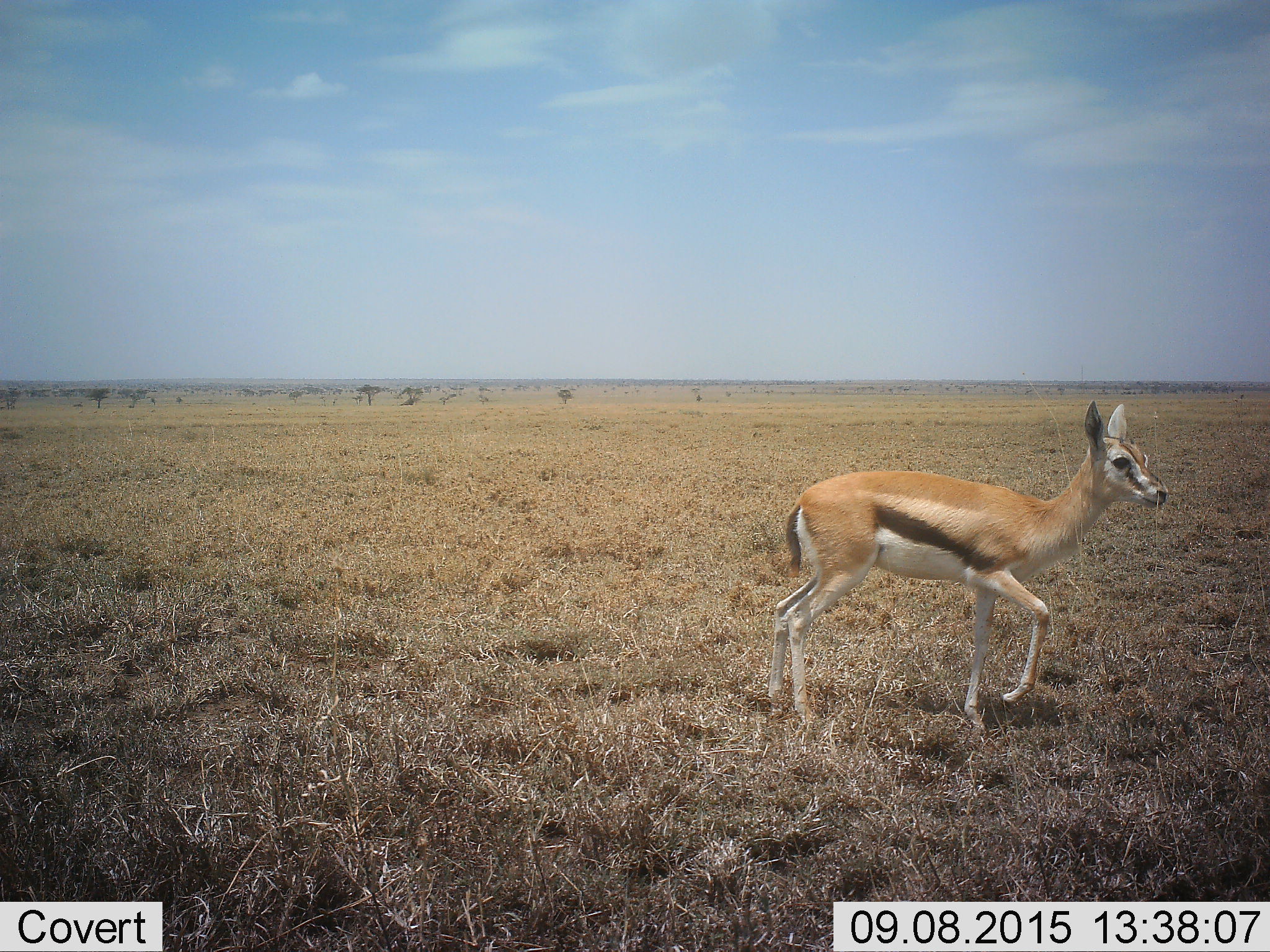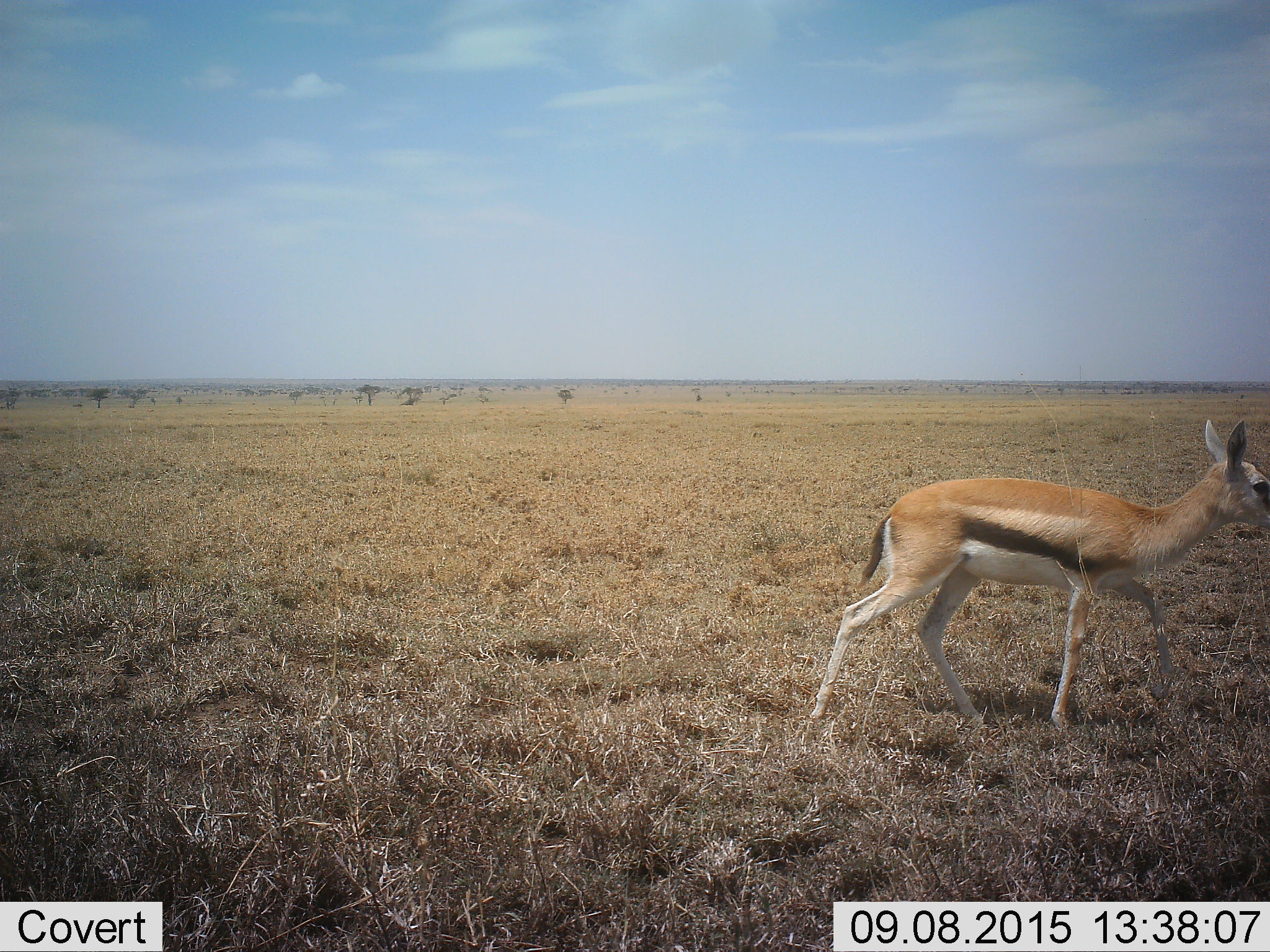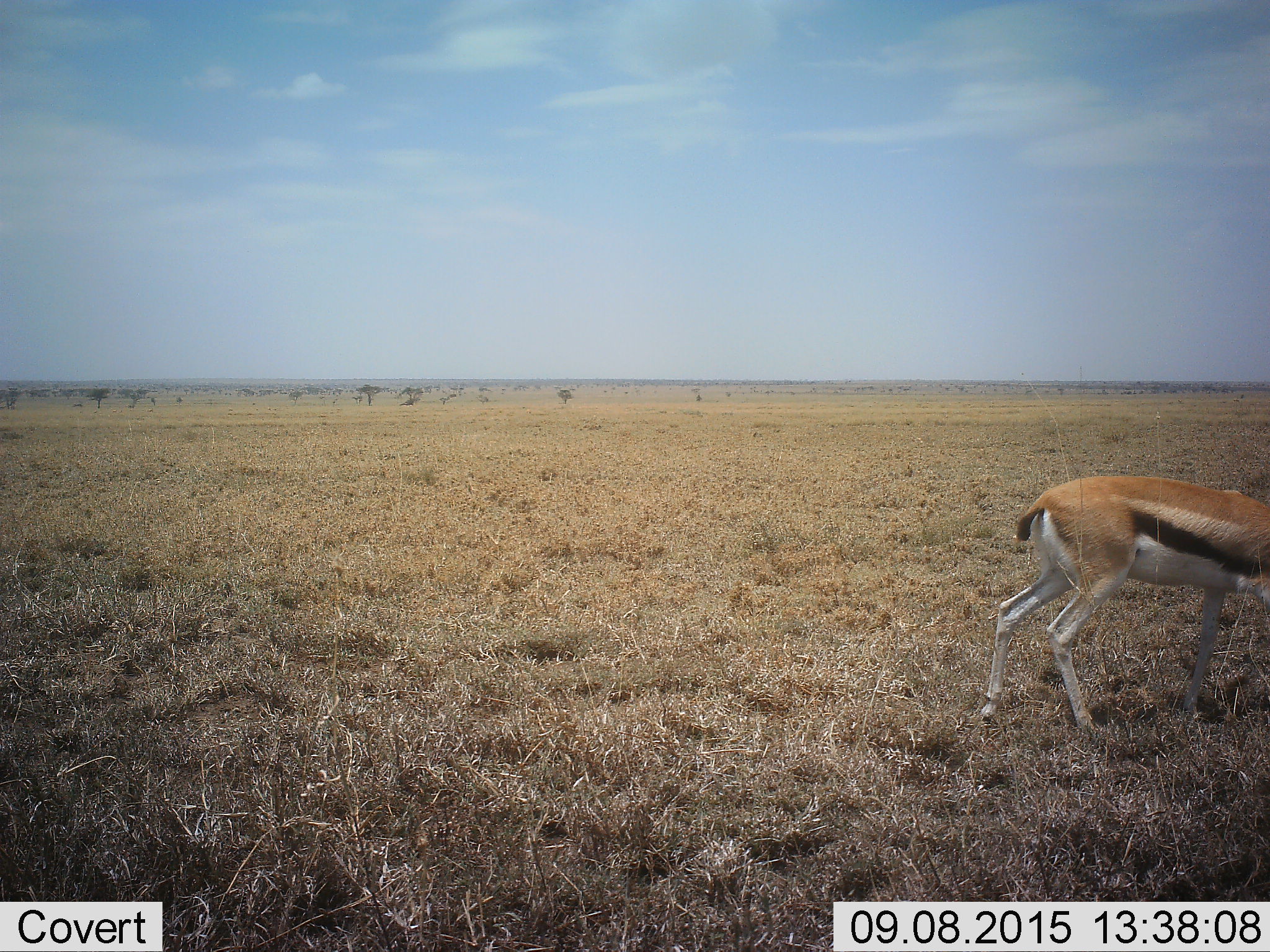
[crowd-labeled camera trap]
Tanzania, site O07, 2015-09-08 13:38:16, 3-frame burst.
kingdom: Animalia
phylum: Chordata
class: Mammalia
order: Artiodactyla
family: Bovidae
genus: Eudorcas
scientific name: Eudorcas thomsonii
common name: thomson's gazelle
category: gazellethomsons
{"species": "gazellethomsons (thomson's gazelle) (Eudorcas thomsonii)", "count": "1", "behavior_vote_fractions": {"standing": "25%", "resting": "0%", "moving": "75%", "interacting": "0%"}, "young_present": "25%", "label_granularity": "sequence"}